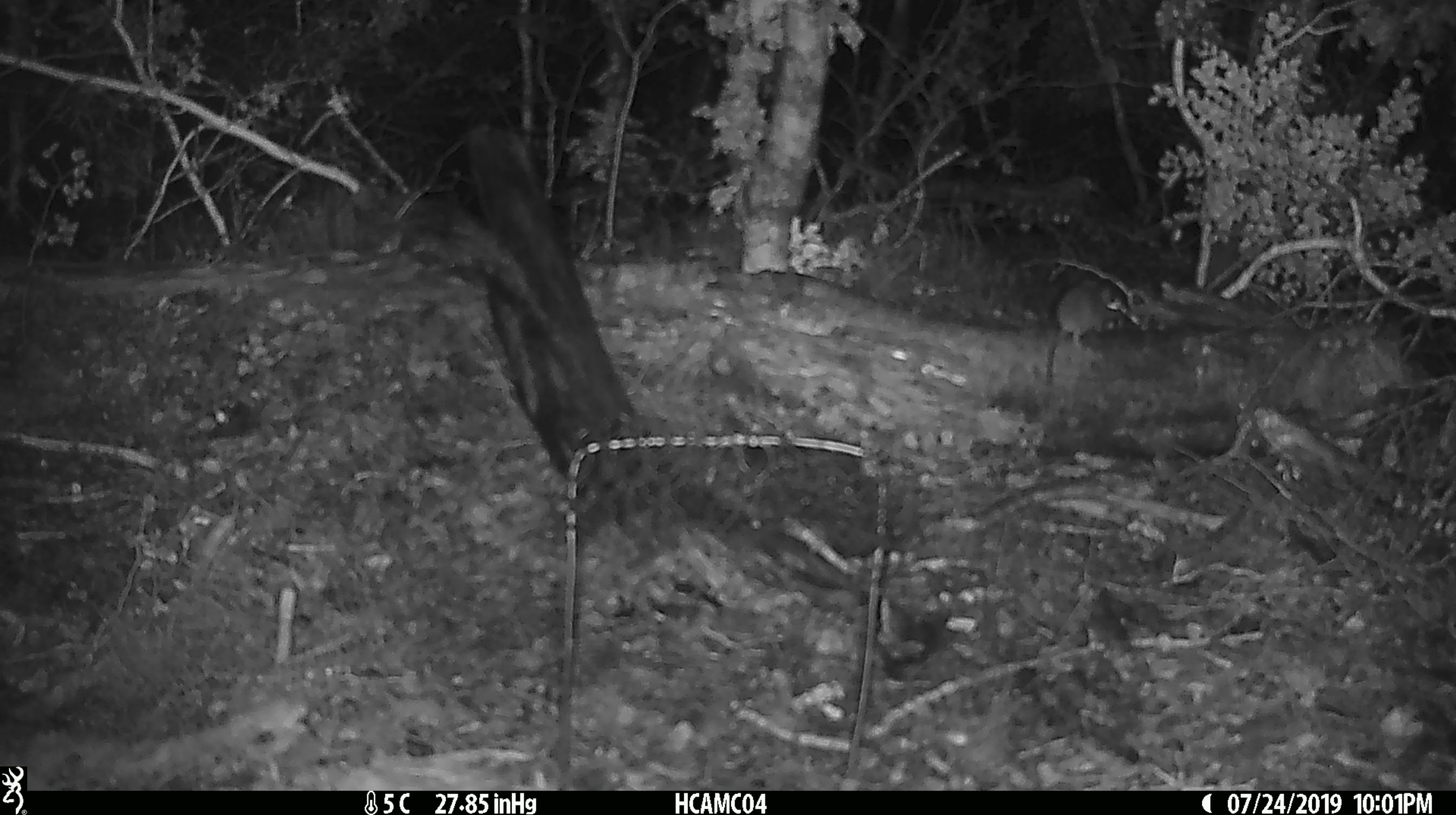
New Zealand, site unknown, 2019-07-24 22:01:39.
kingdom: Animalia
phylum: Chordata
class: Mammalia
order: Rodentia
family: Muridae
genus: Mus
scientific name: Mus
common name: mouse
Mouse (Mus).